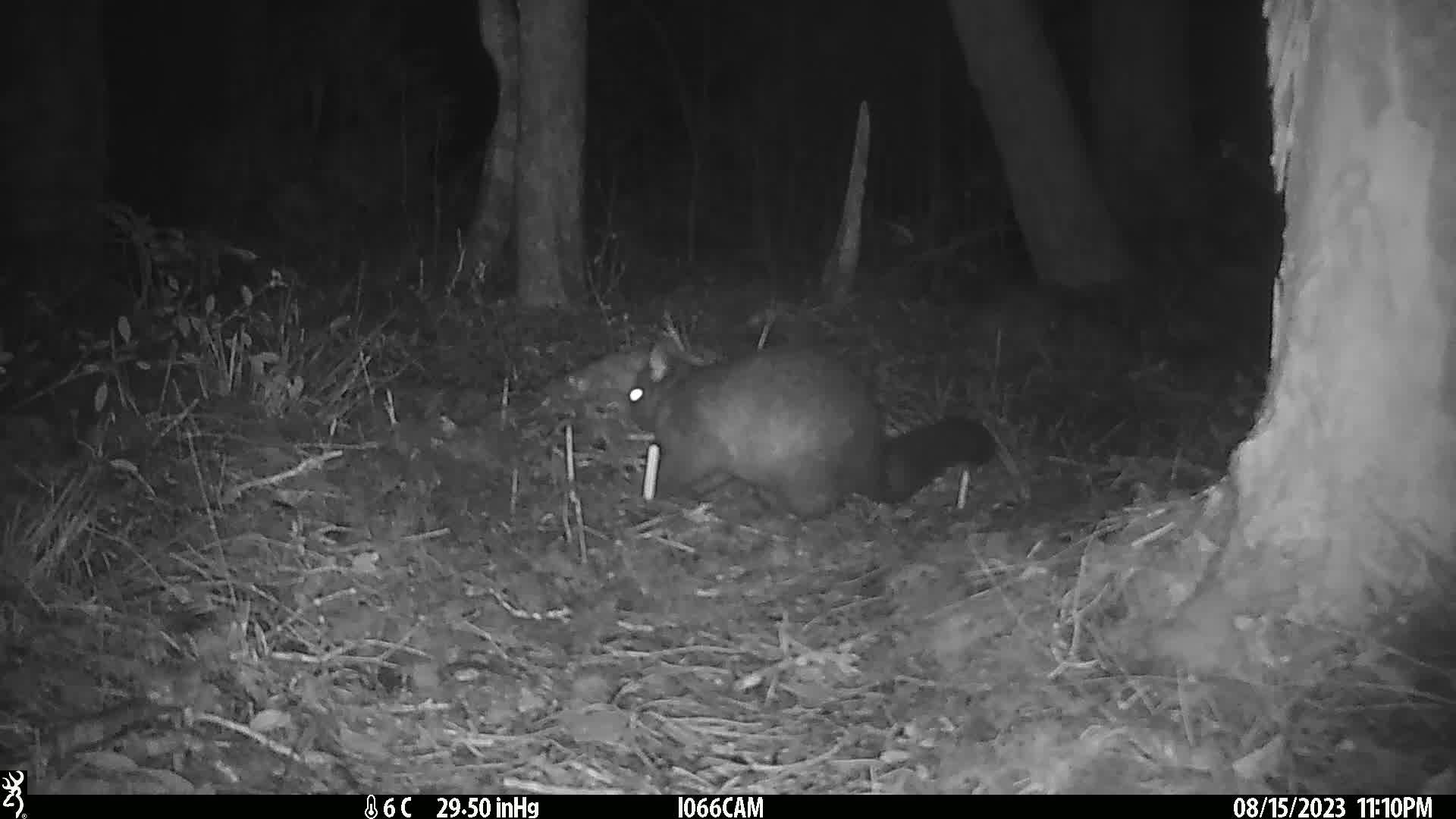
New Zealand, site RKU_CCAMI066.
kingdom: Animalia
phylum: Chordata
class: Mammalia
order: Diprotodontia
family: Phalangeridae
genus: Trichosurus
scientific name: Trichosurus vulpecula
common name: common brushtail possum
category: possum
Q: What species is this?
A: Possum (common brushtail possum) (Trichosurus vulpecula).